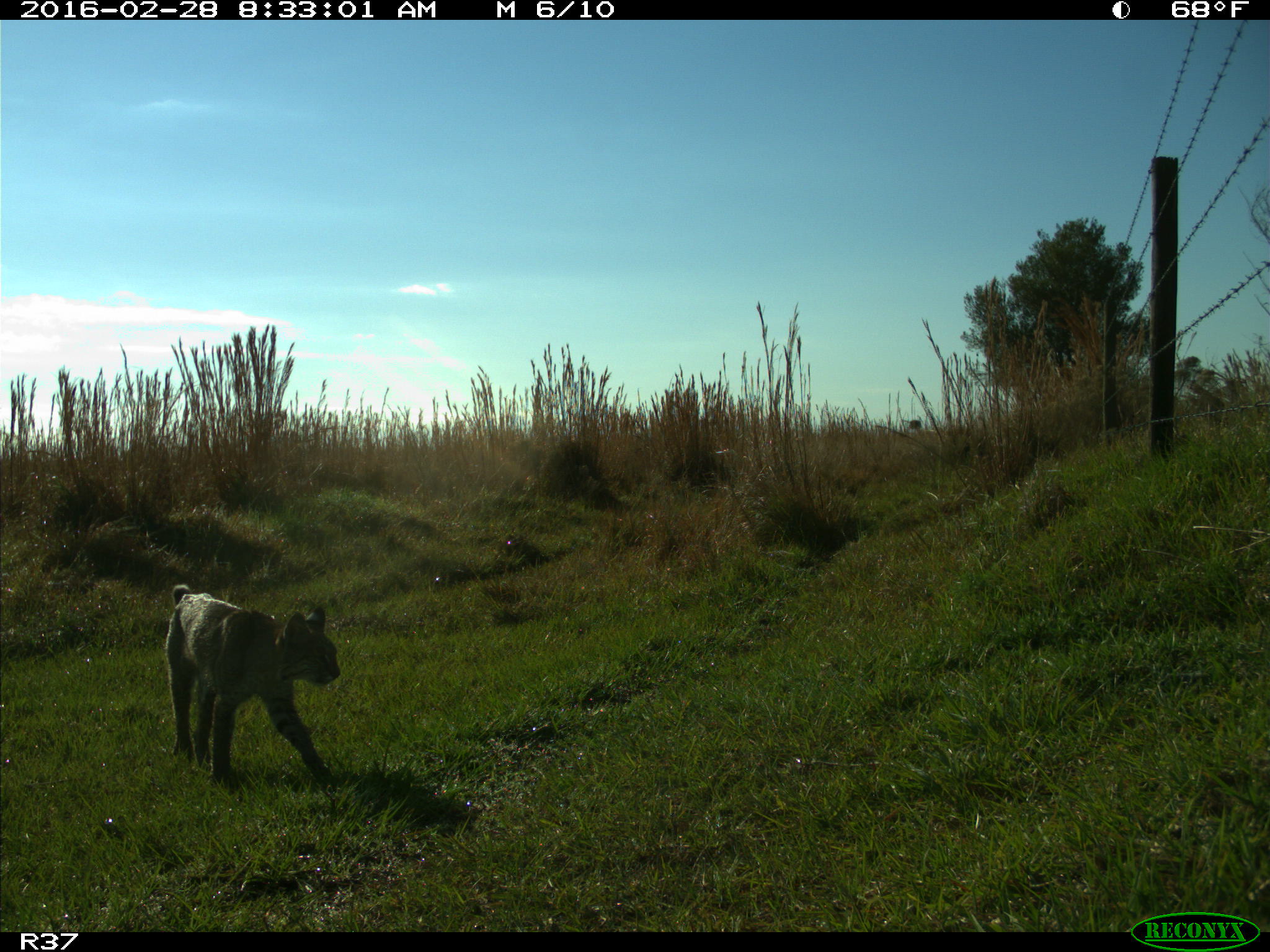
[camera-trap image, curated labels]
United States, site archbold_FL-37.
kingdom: Animalia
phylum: Chordata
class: Mammalia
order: Carnivora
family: Felidae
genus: Lynx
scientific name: Lynx rufus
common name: bobcat